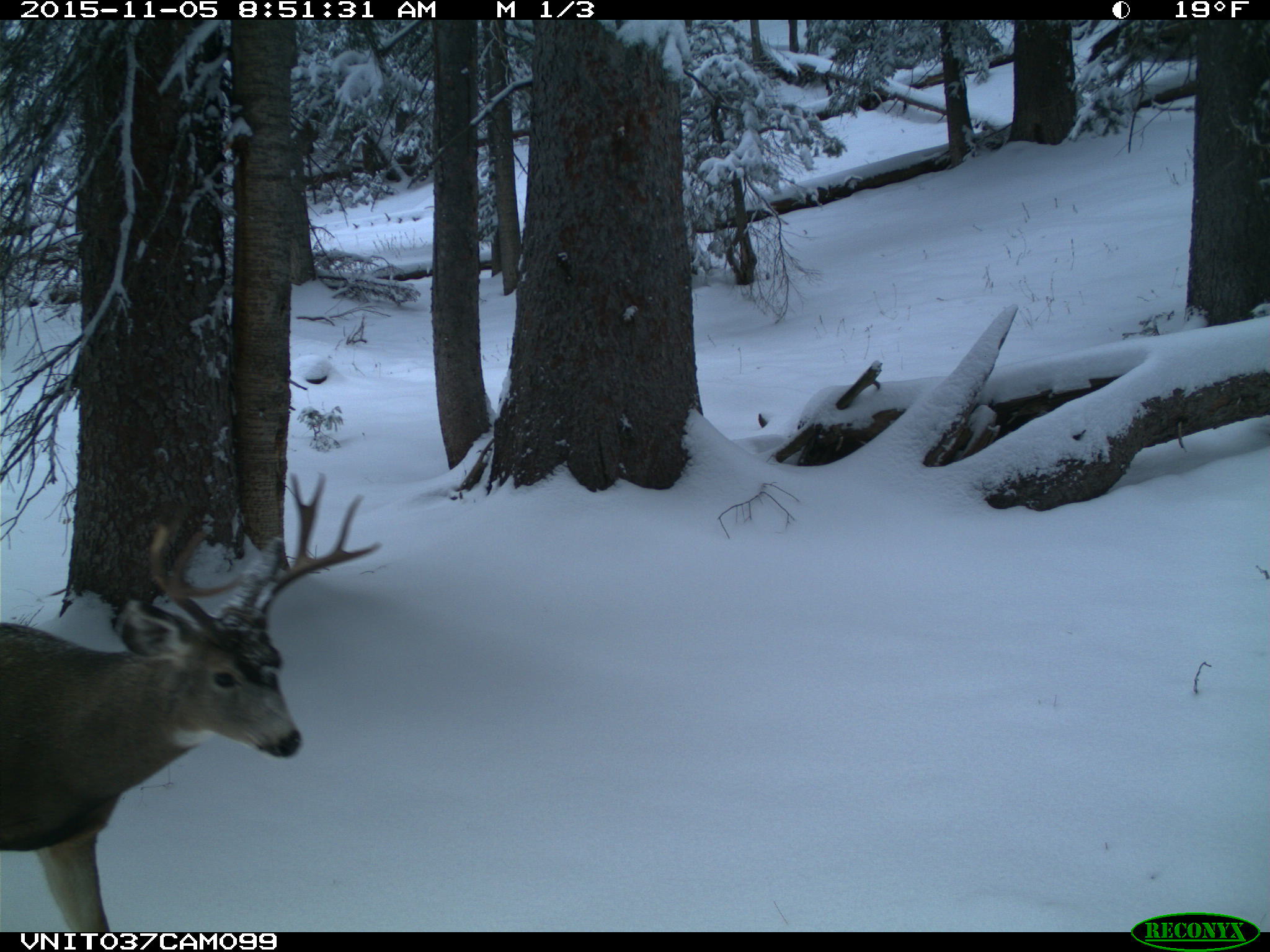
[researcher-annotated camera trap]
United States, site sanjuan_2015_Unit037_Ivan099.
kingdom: Animalia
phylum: Chordata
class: Mammalia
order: Artiodactyla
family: Cervidae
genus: Odocoileus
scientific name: Odocoileus hemionus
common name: mule deer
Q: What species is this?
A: Odocoileus hemionus (mule deer).